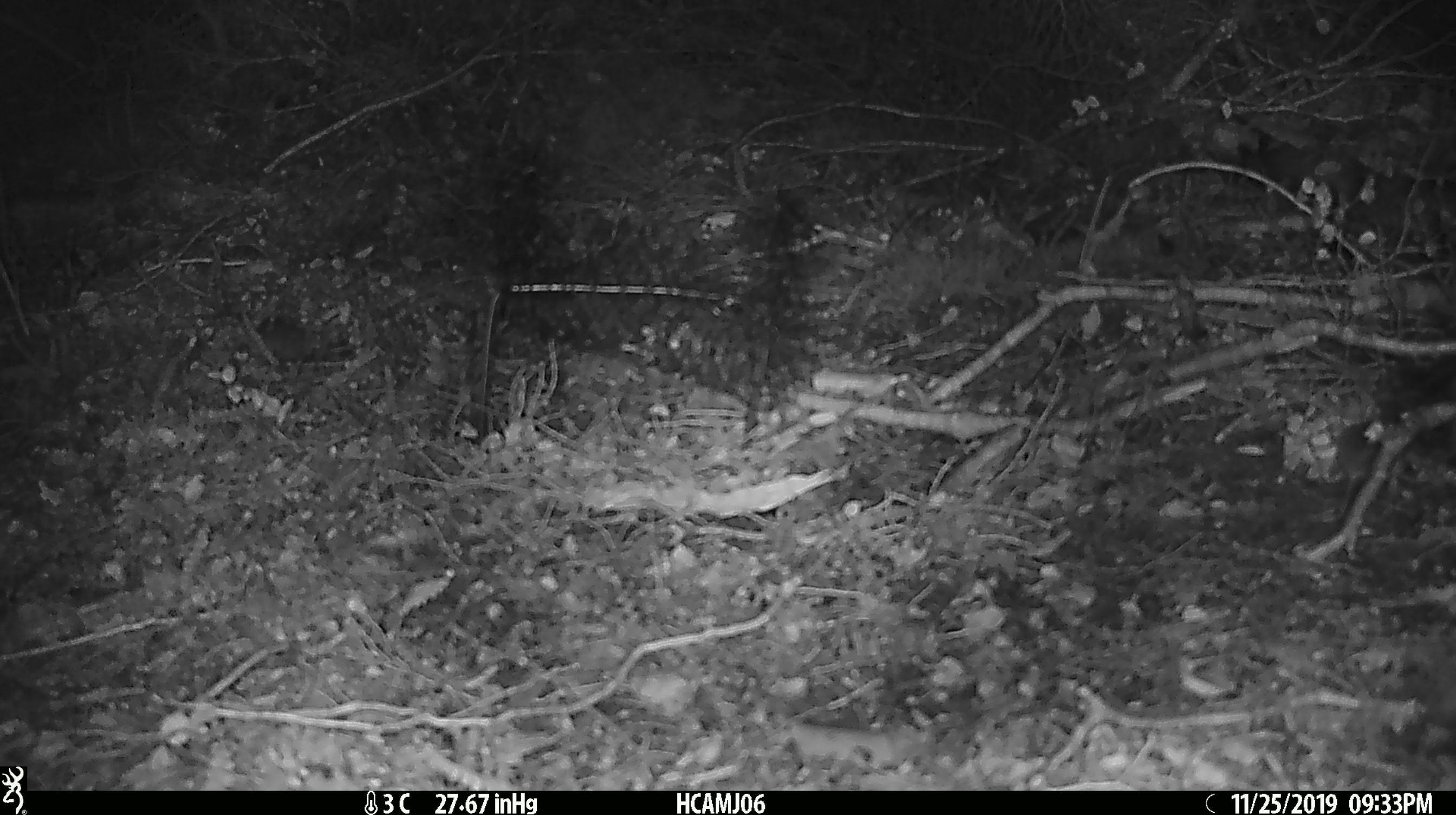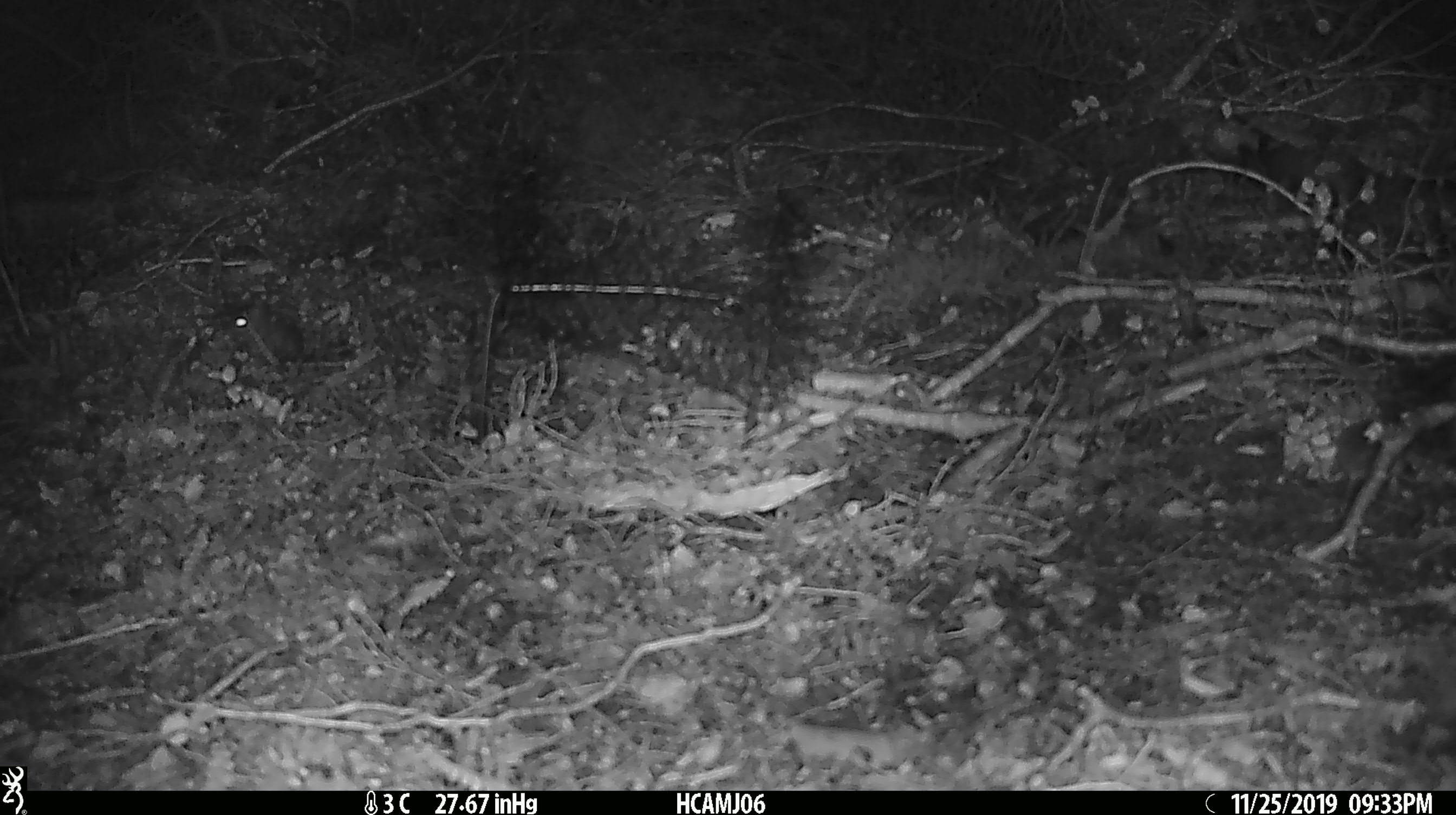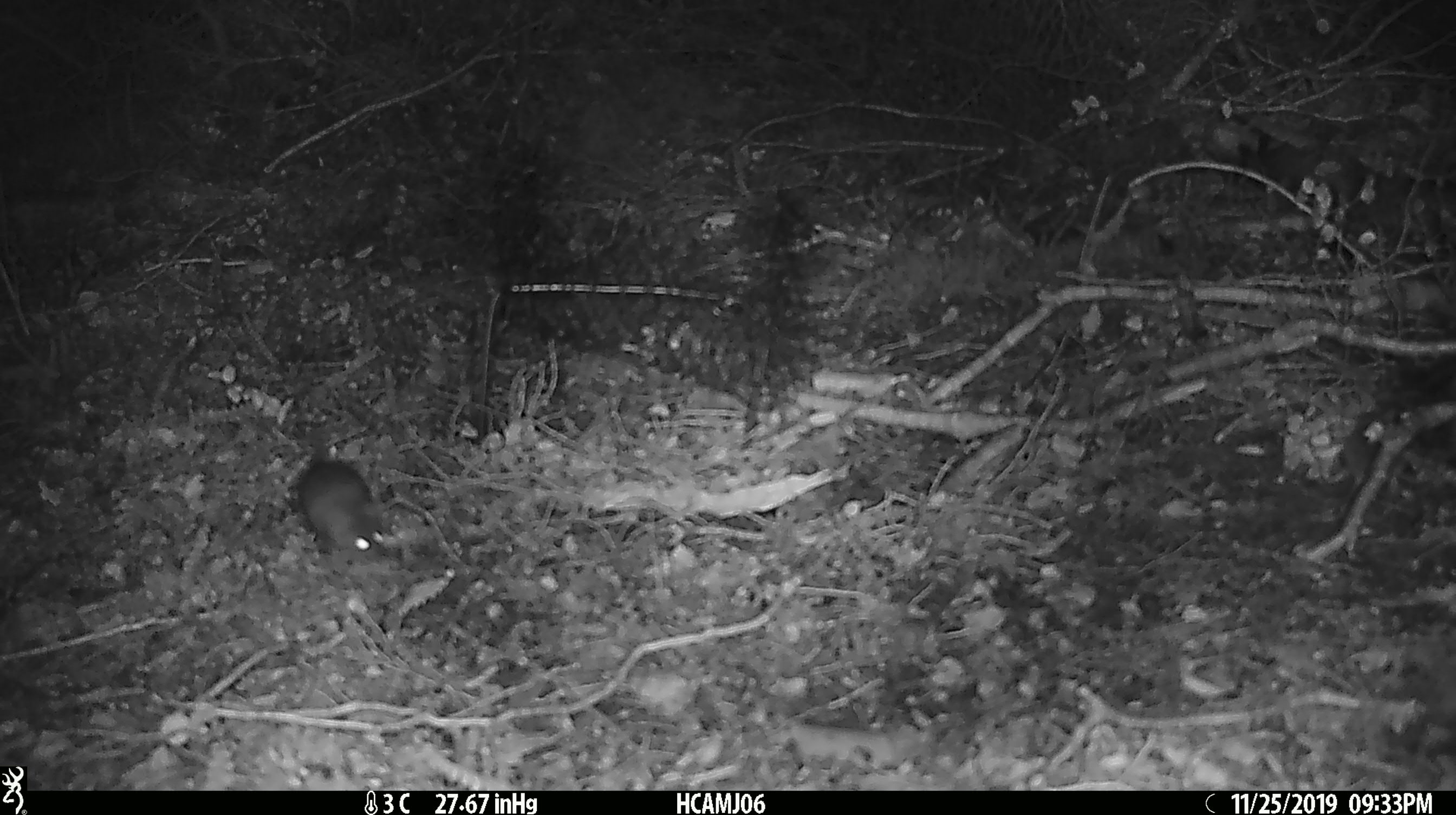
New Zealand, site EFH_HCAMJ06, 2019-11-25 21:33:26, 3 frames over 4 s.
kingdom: Animalia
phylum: Chordata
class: Mammalia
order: Rodentia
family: Muridae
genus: Mus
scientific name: Mus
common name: mouse